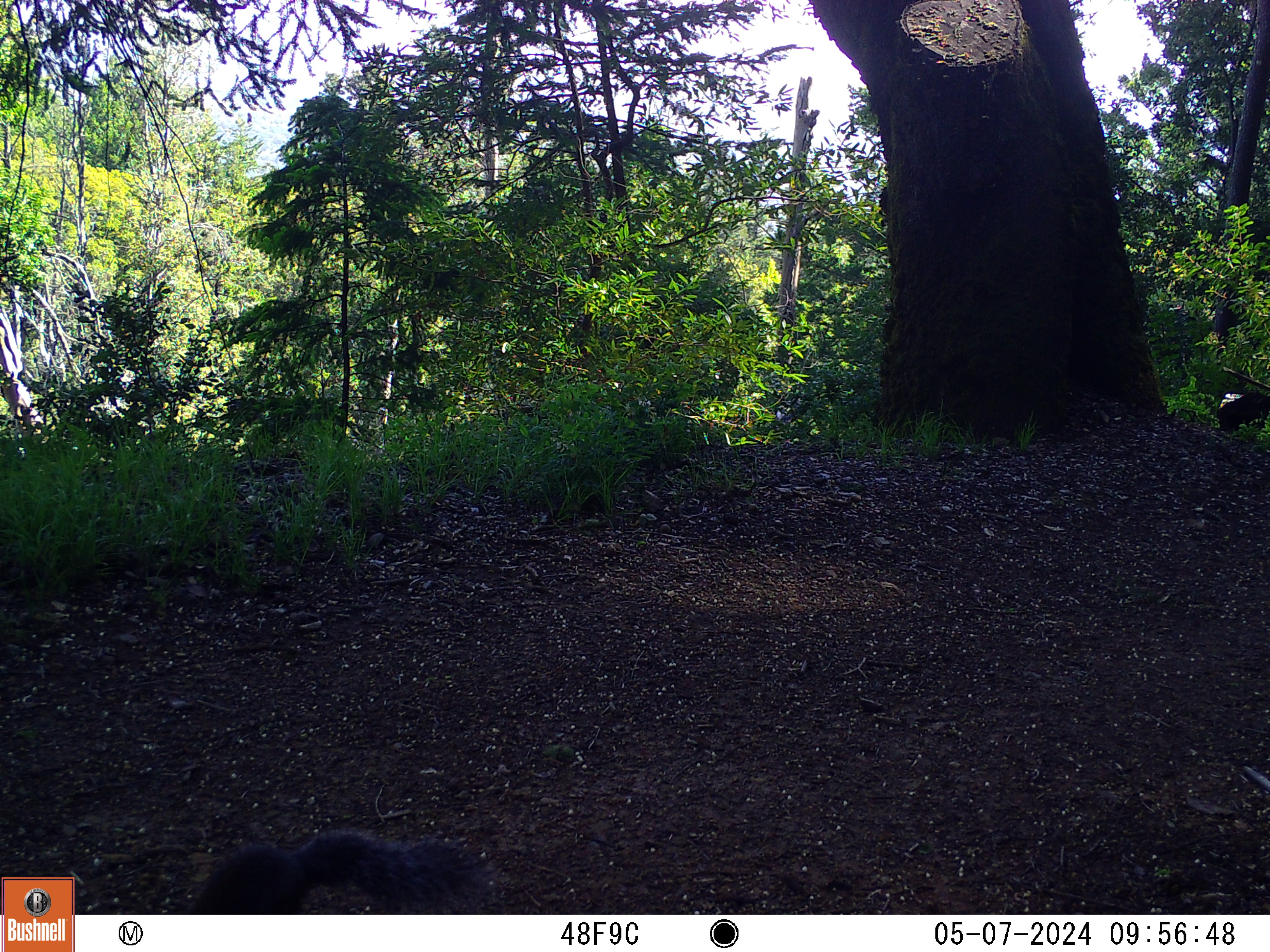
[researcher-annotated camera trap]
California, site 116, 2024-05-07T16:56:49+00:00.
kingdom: Animalia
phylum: Chordata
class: Mammalia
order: Rodentia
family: Sciuridae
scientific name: Sciuridae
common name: squirrel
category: unknown squirrel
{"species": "unknown squirrel (squirrel) (Sciuridae)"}